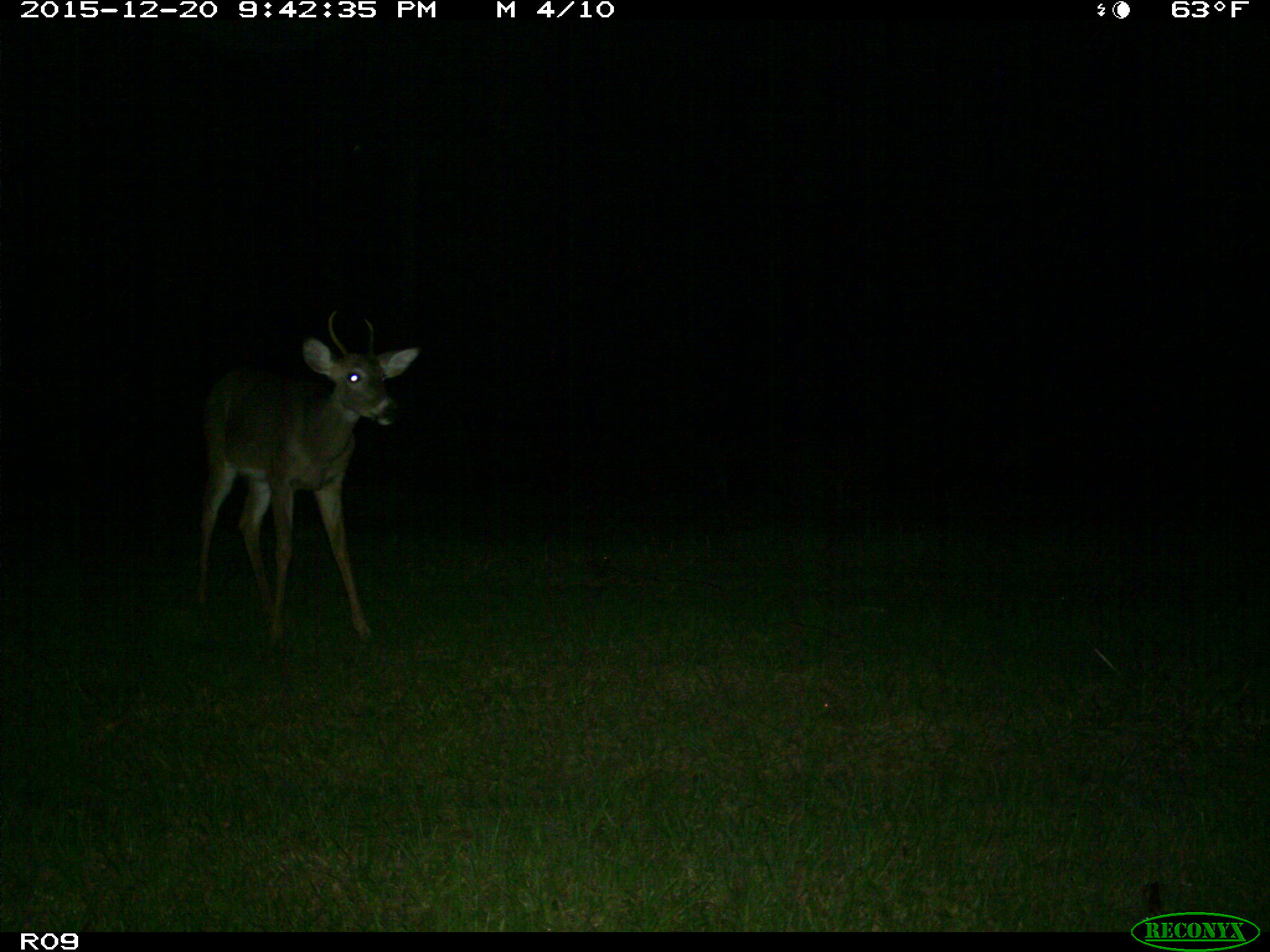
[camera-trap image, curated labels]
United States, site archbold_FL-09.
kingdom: Animalia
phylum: Chordata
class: Mammalia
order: Artiodactyla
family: Cervidae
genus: Odocoileus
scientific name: Odocoileus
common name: deer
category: unidentified deer